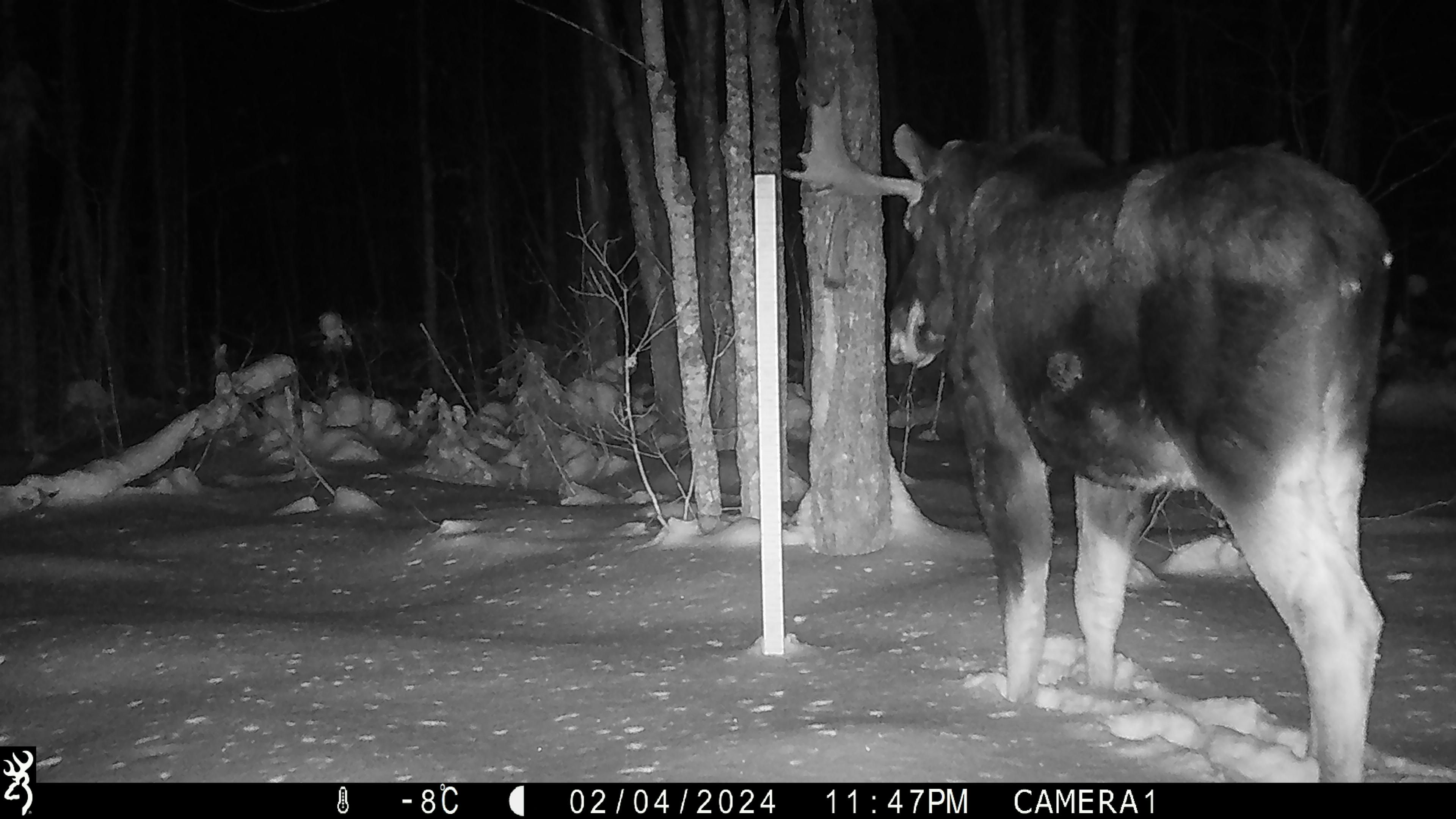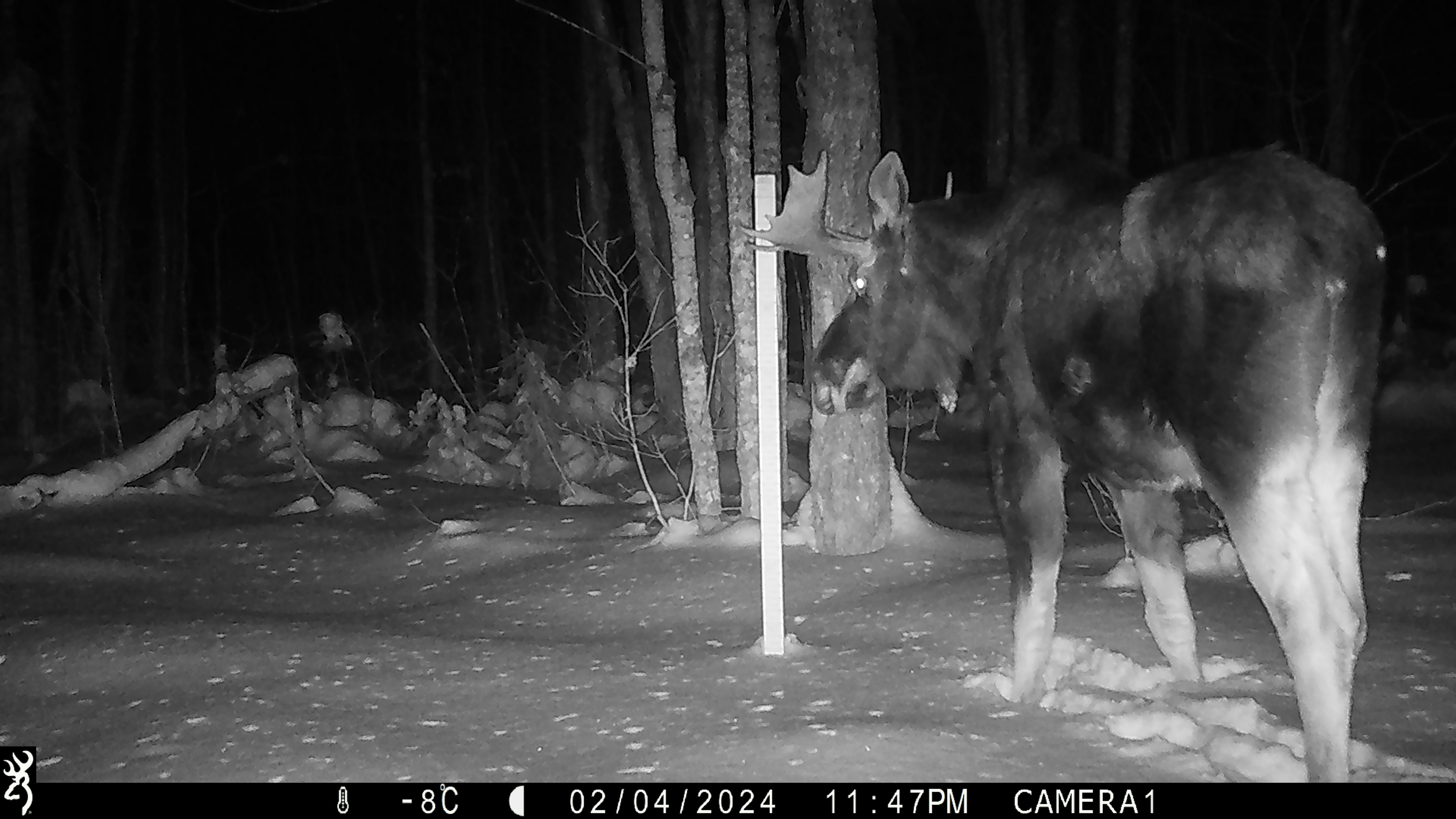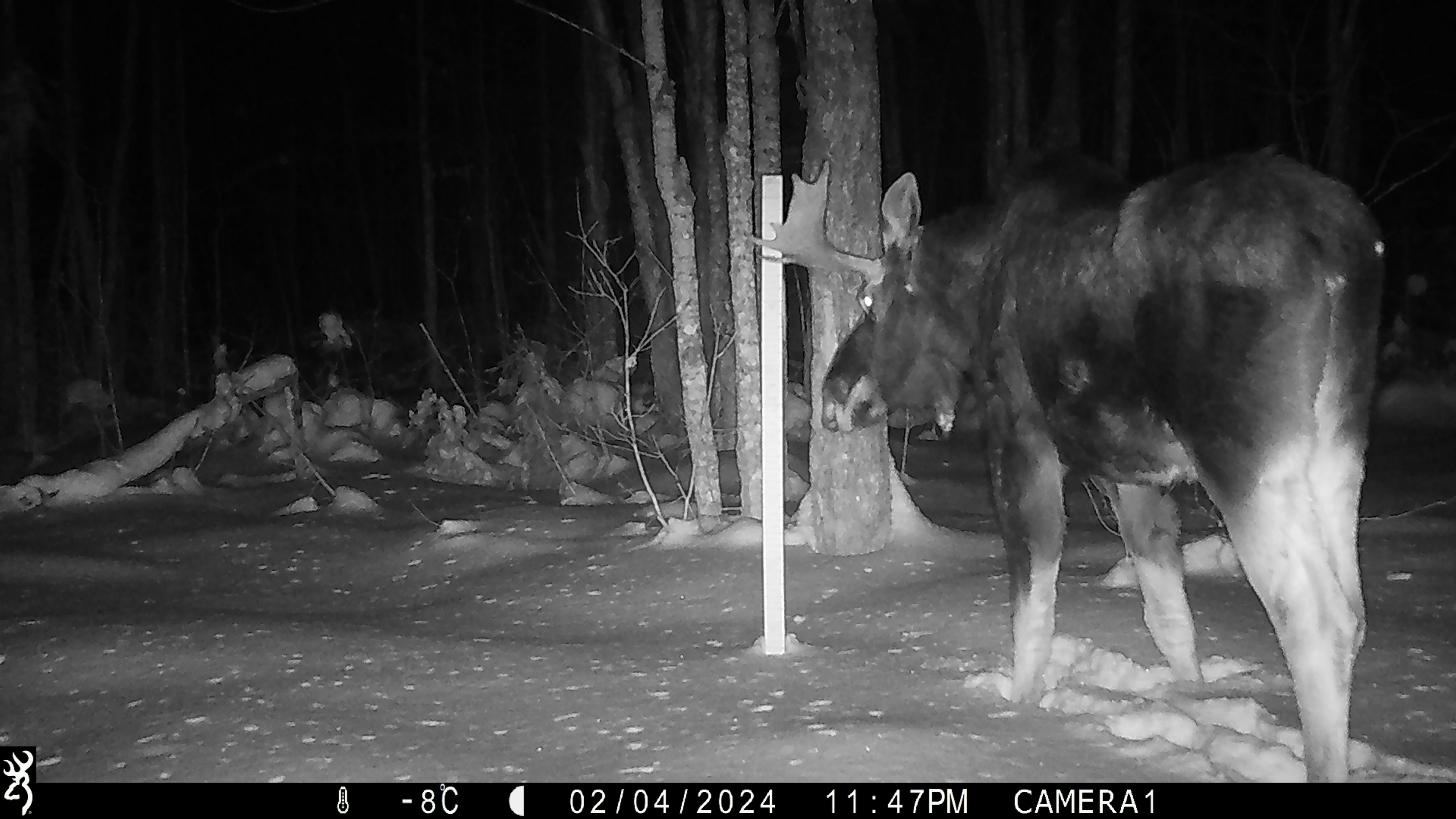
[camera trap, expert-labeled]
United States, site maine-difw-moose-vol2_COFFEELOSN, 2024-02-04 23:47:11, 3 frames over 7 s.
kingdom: Animalia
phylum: Chordata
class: Mammalia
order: Artiodactyla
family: Cervidae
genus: Alces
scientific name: Alces alces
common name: moose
Moose (Alces alces).